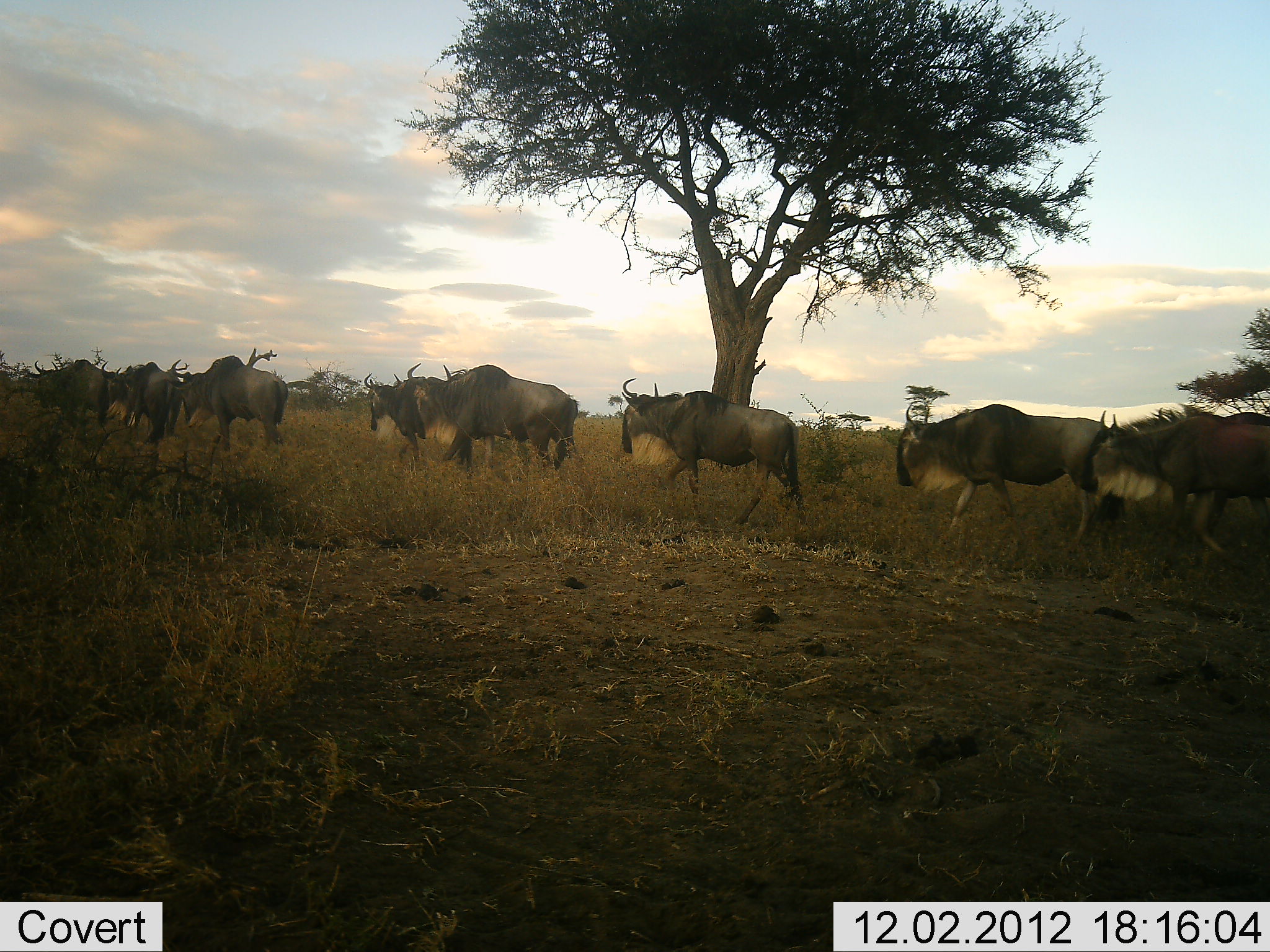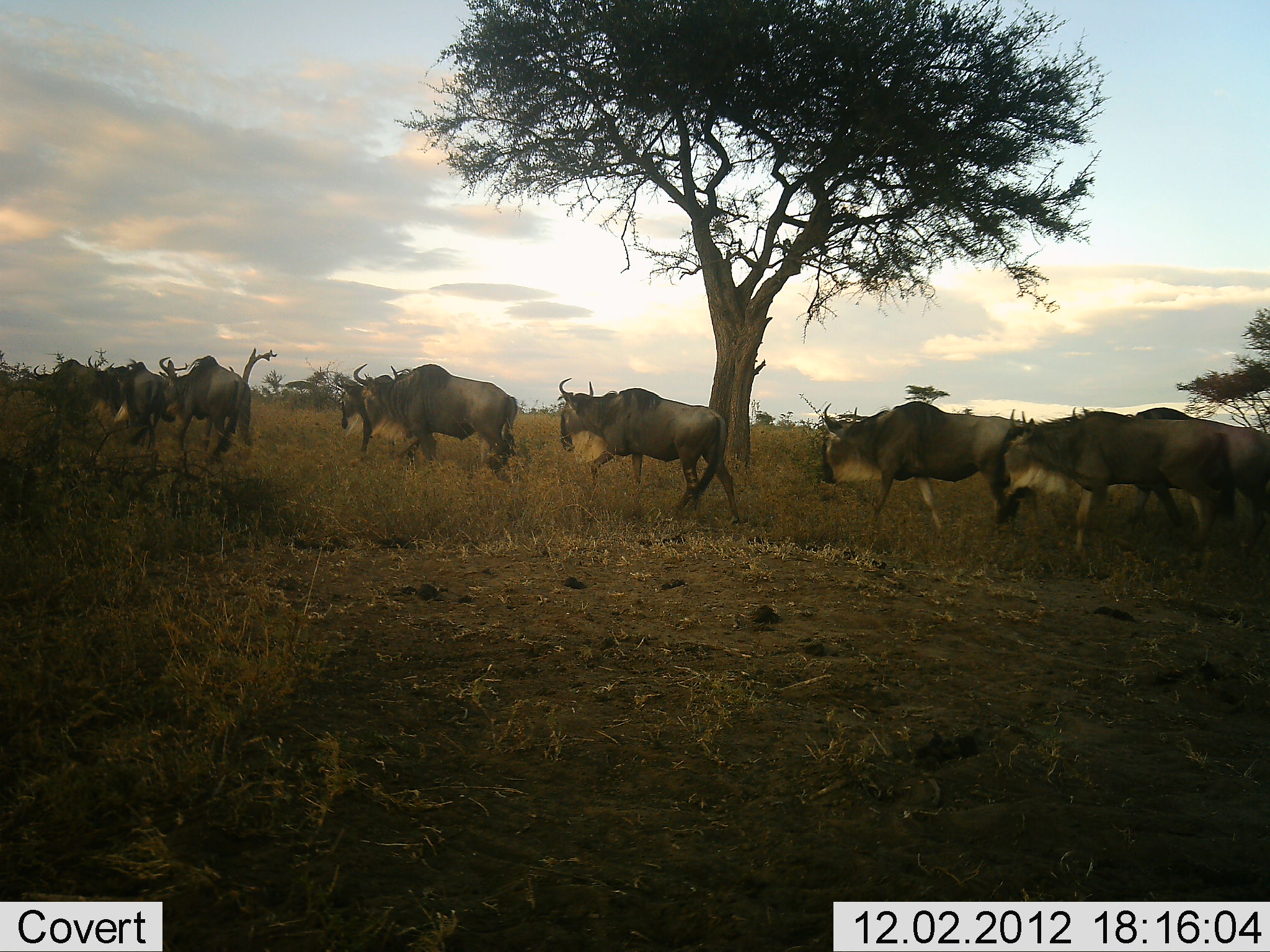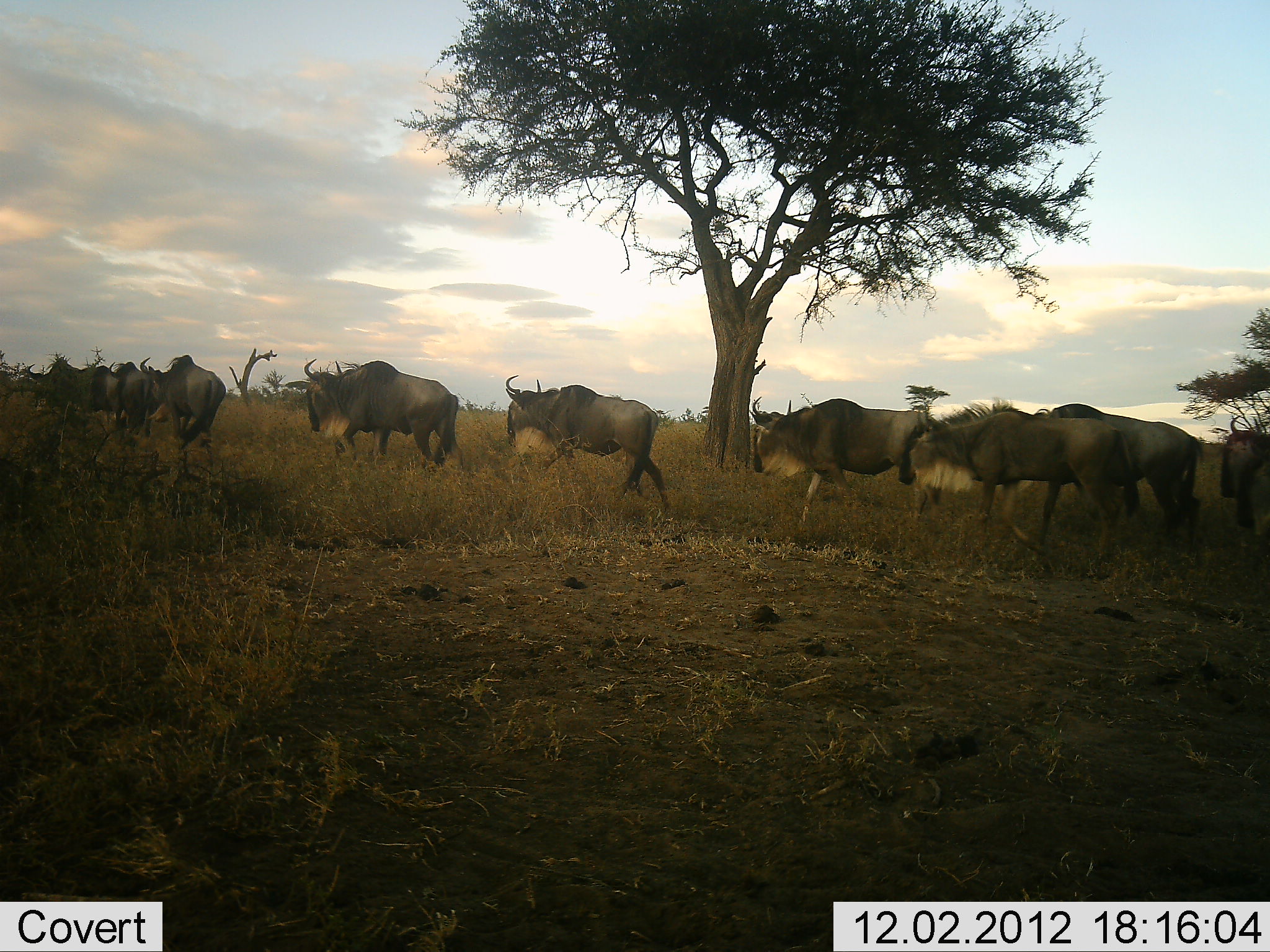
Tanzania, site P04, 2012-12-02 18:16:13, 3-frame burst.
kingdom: Animalia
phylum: Chordata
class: Mammalia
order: Artiodactyla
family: Bovidae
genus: Connochaetes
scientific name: Connochaetes taurinus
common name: blue wildebeest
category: wildebeest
Wildebeest (blue wildebeest) (Connochaetes taurinus), count 9. Behavior (volunteer vote fractions): standing 0%, resting 0%, moving 100%, interacting 0%. Young present (vote fraction): 0%. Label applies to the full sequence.